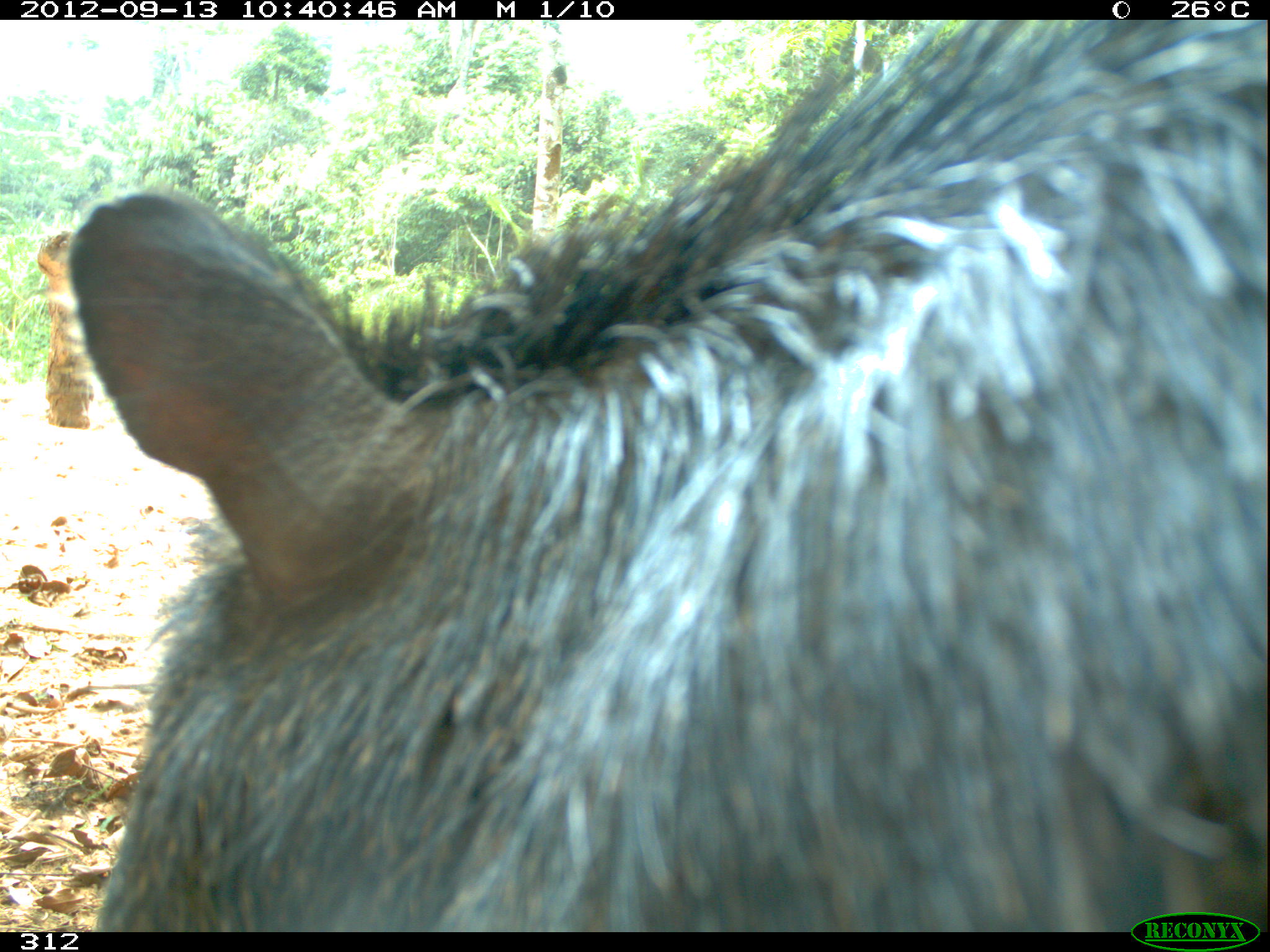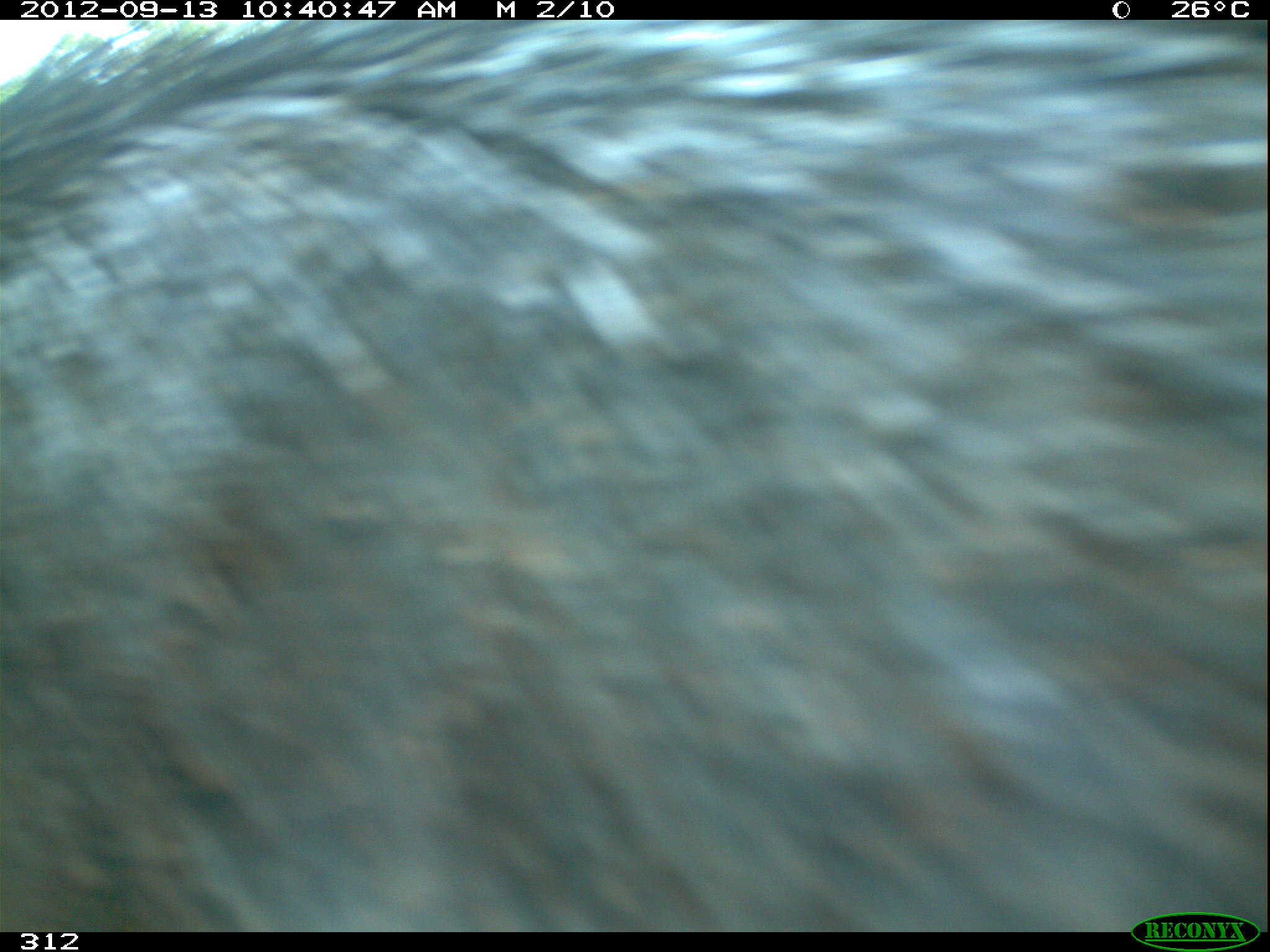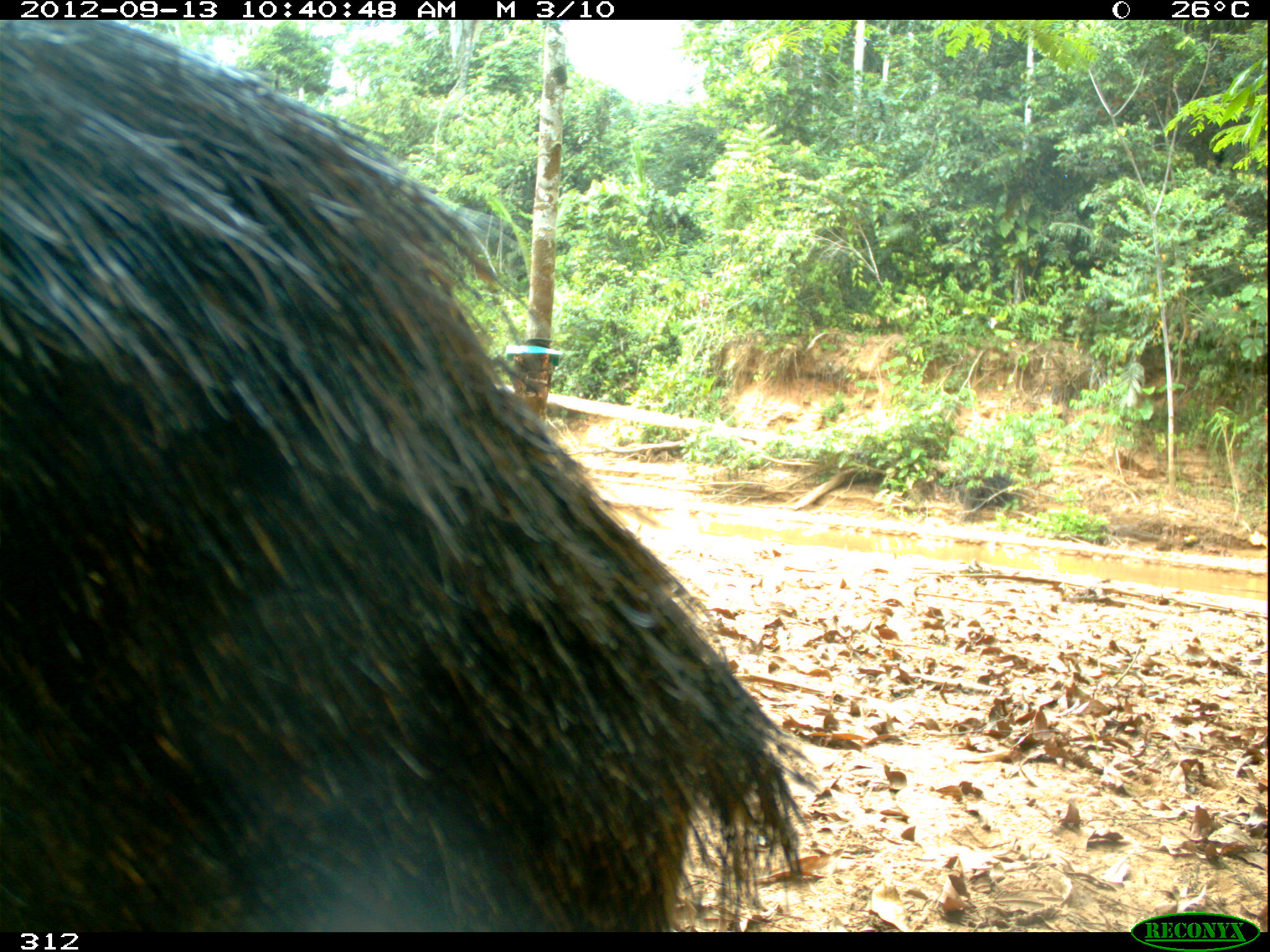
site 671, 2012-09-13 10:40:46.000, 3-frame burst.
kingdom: Animalia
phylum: Chordata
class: Mammalia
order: Artiodactyla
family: Tayassuidae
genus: Tayassu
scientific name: Tayassu pecari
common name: white-lipped peccary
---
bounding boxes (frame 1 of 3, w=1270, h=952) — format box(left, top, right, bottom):
tayassu pecari: box(60, 20, 1270, 930)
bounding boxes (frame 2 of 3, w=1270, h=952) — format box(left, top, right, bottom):
tayassu pecari: box(0, 20, 1266, 931)